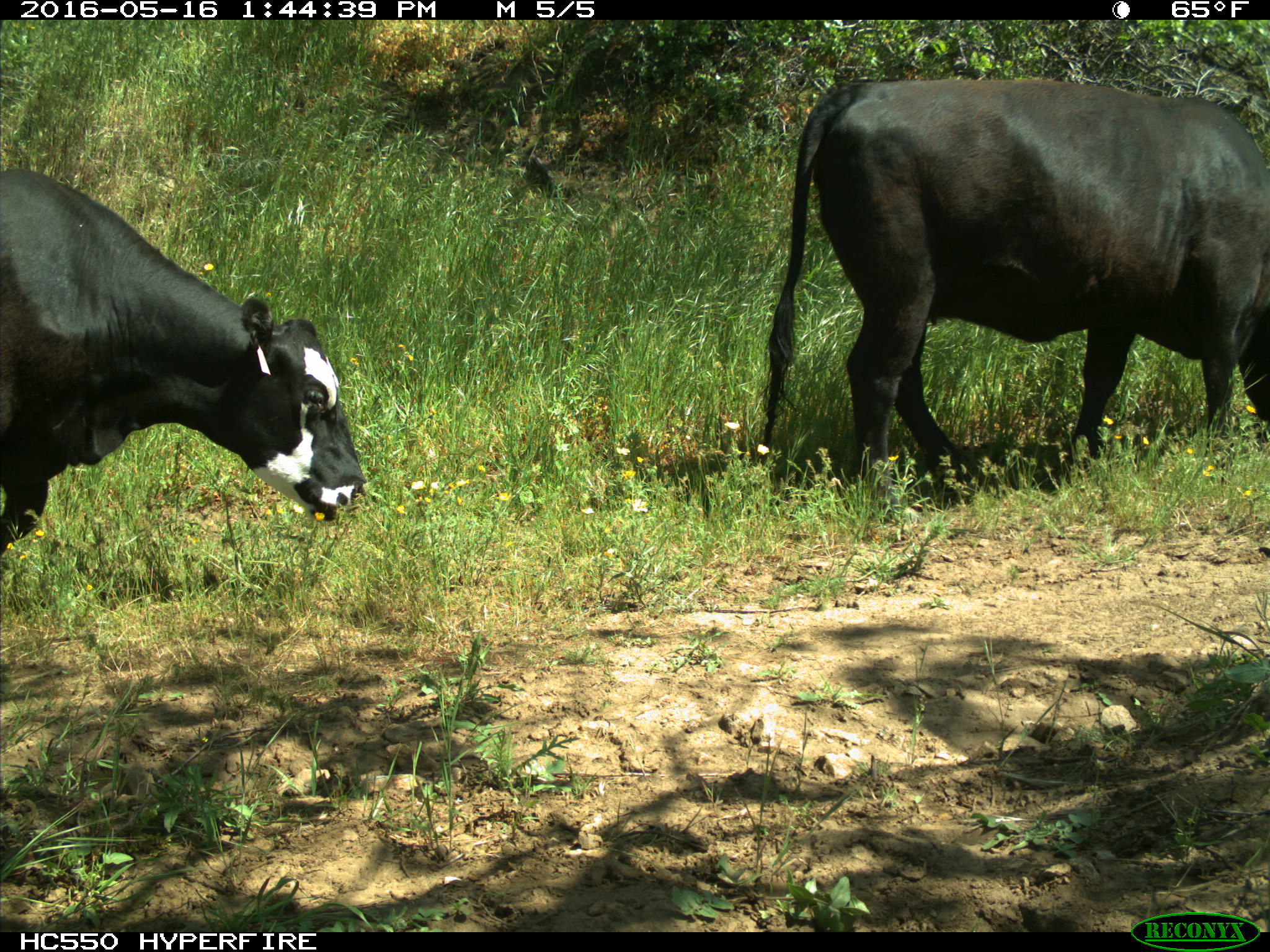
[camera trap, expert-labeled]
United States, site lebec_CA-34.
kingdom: Animalia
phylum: Chordata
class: Mammalia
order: Artiodactyla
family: Bovidae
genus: Bos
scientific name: Bos taurus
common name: domestic cow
Bos taurus (domestic cow).